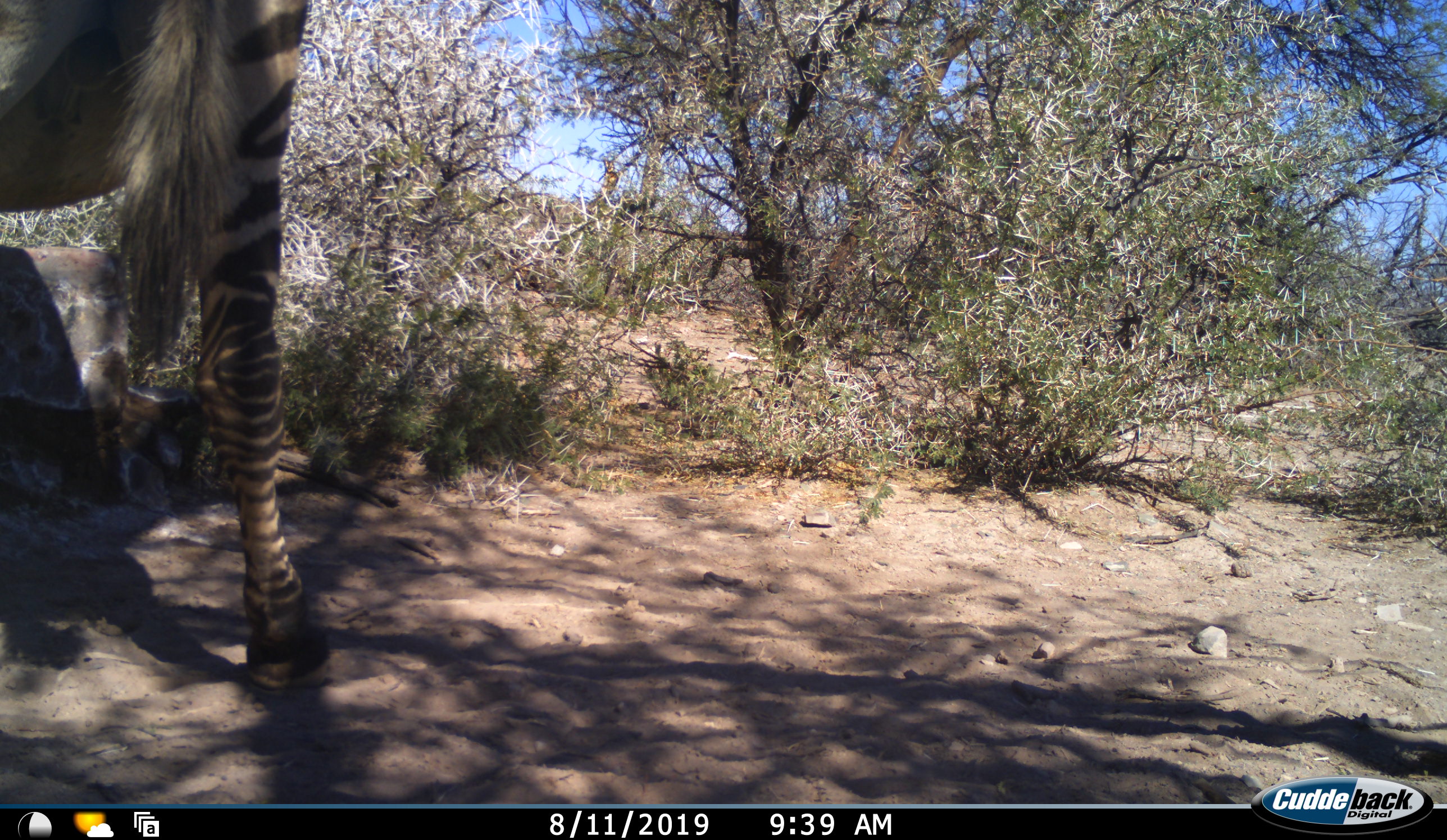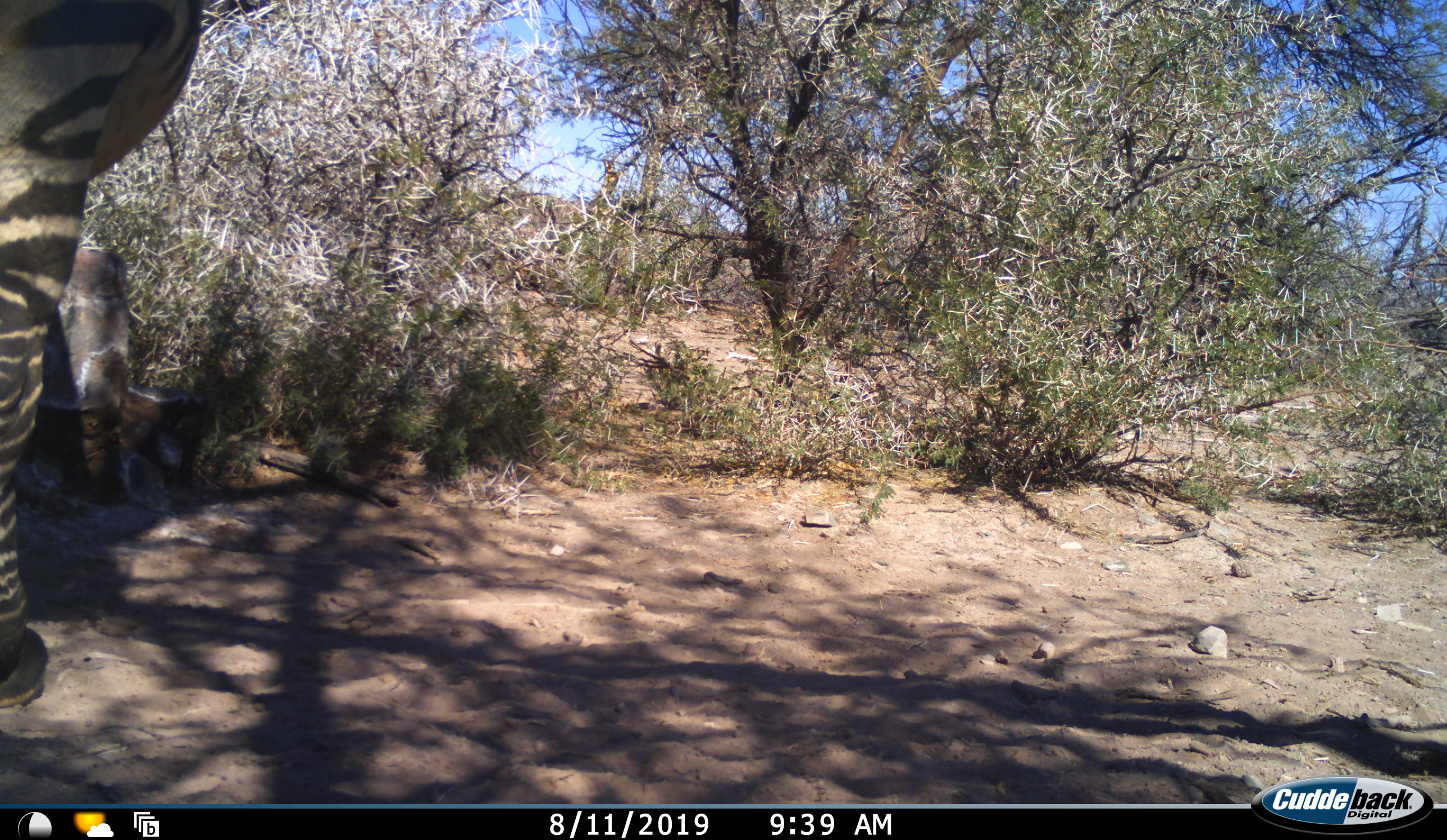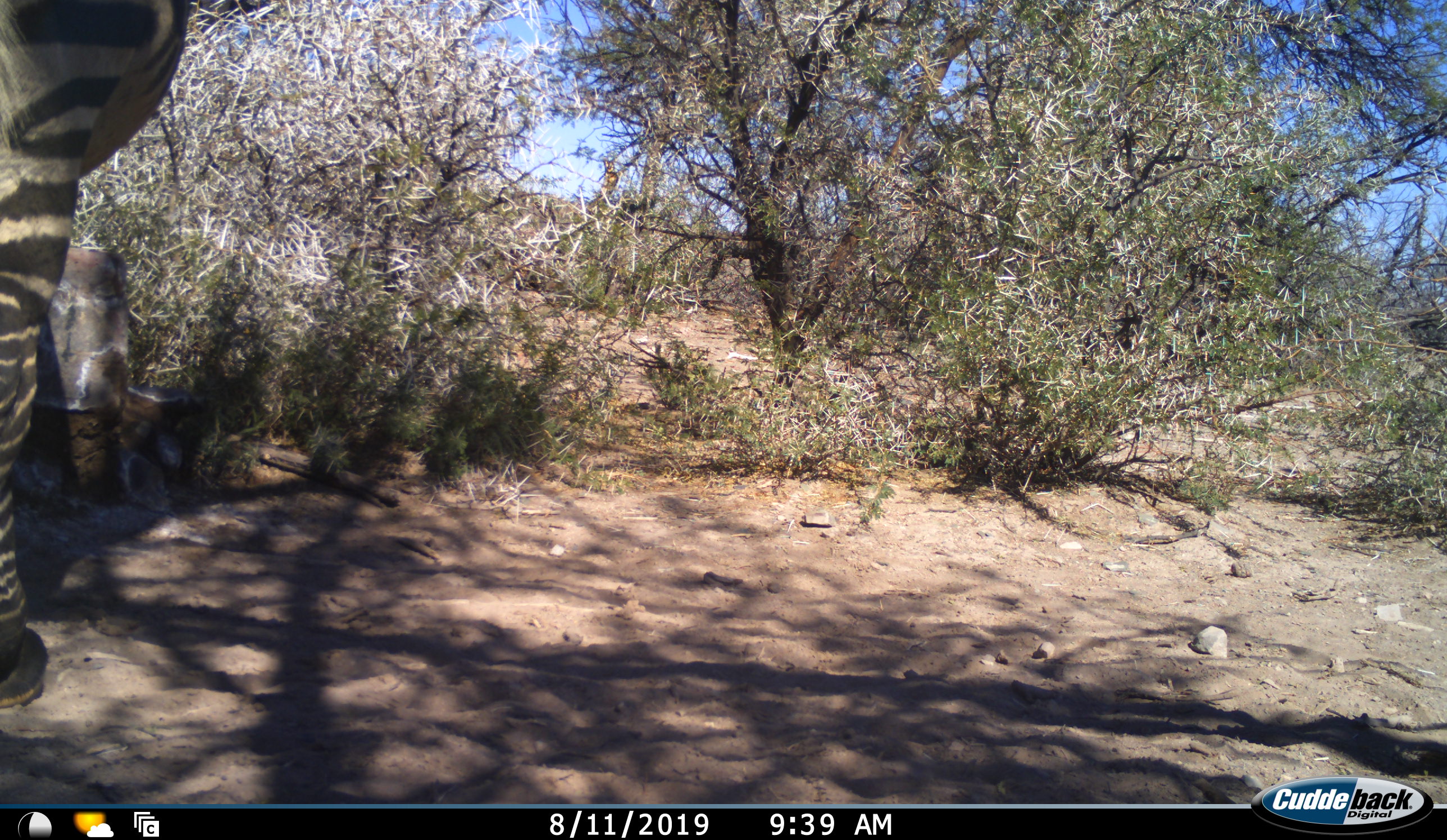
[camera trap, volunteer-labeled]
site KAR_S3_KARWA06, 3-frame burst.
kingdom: Animalia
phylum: Chordata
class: Mammalia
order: Perissodactyla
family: Equidae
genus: Equus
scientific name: Equus zebra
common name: mountain zebra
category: zebramountain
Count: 1.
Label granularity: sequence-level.